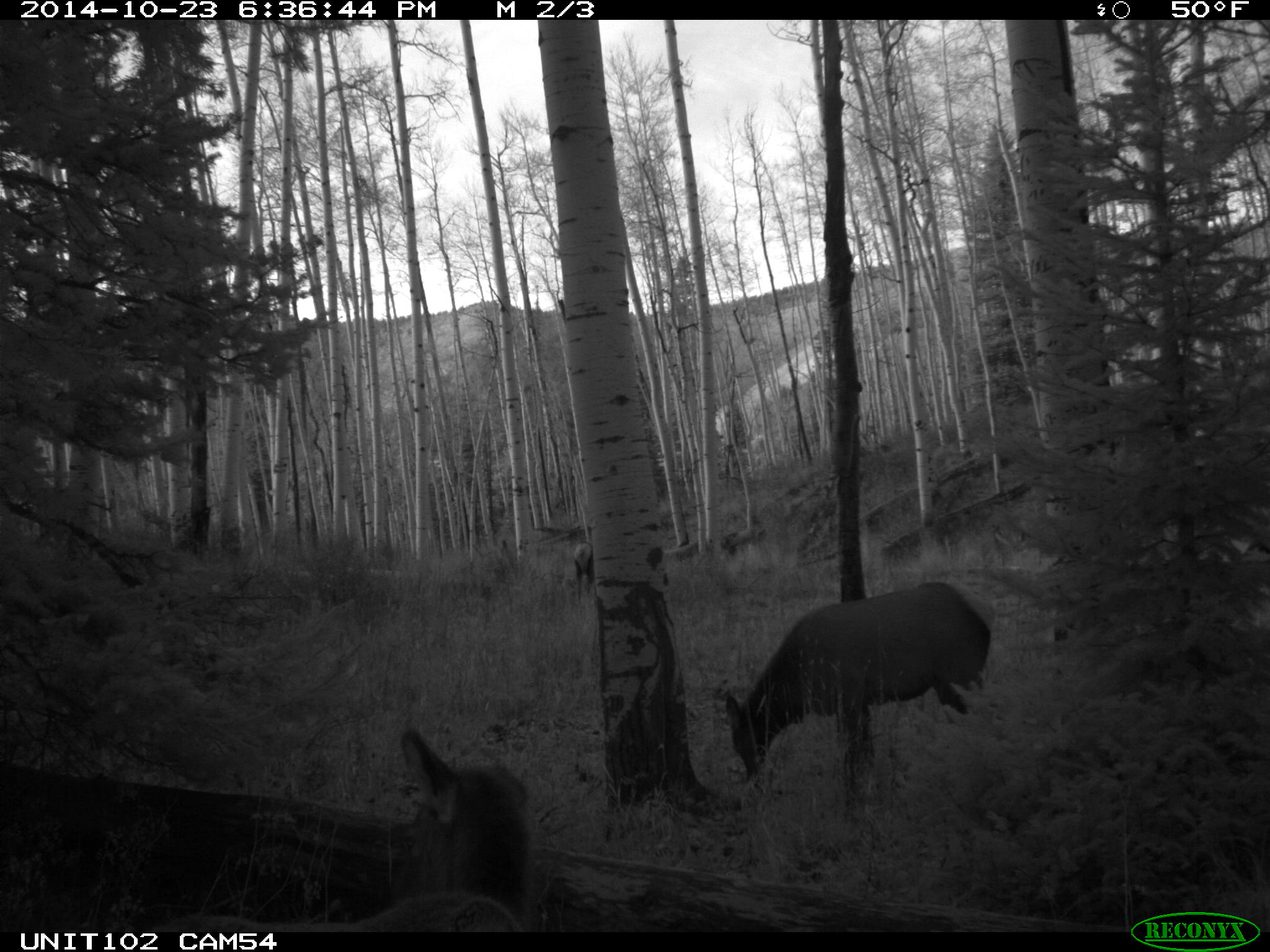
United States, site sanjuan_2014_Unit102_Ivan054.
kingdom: Animalia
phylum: Chordata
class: Mammalia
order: Artiodactyla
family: Cervidae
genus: Cervus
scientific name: Cervus elaphus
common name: red deer